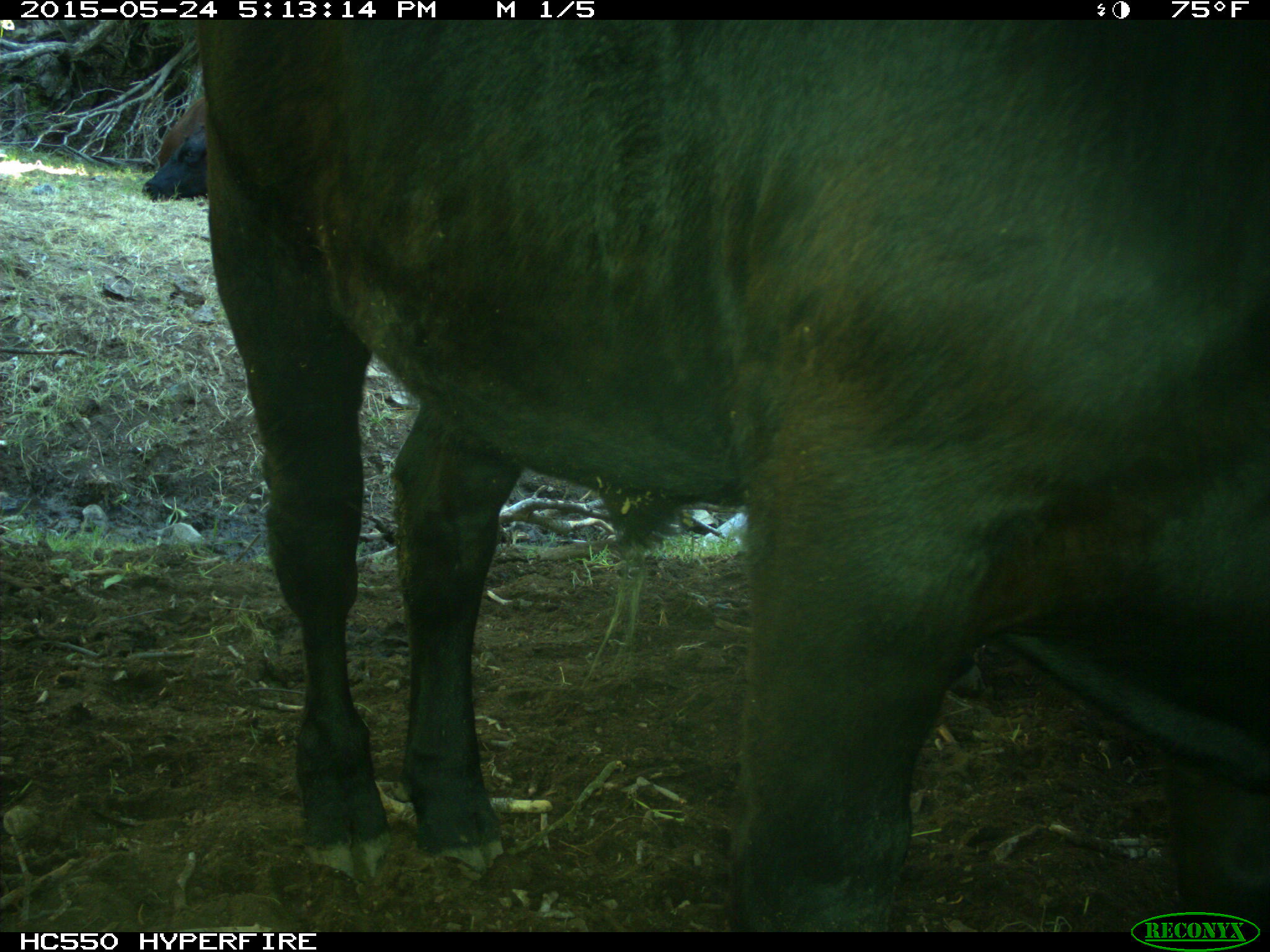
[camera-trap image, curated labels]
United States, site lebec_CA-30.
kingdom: Animalia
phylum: Chordata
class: Mammalia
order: Artiodactyla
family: Bovidae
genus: Bos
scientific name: Bos taurus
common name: domestic cow